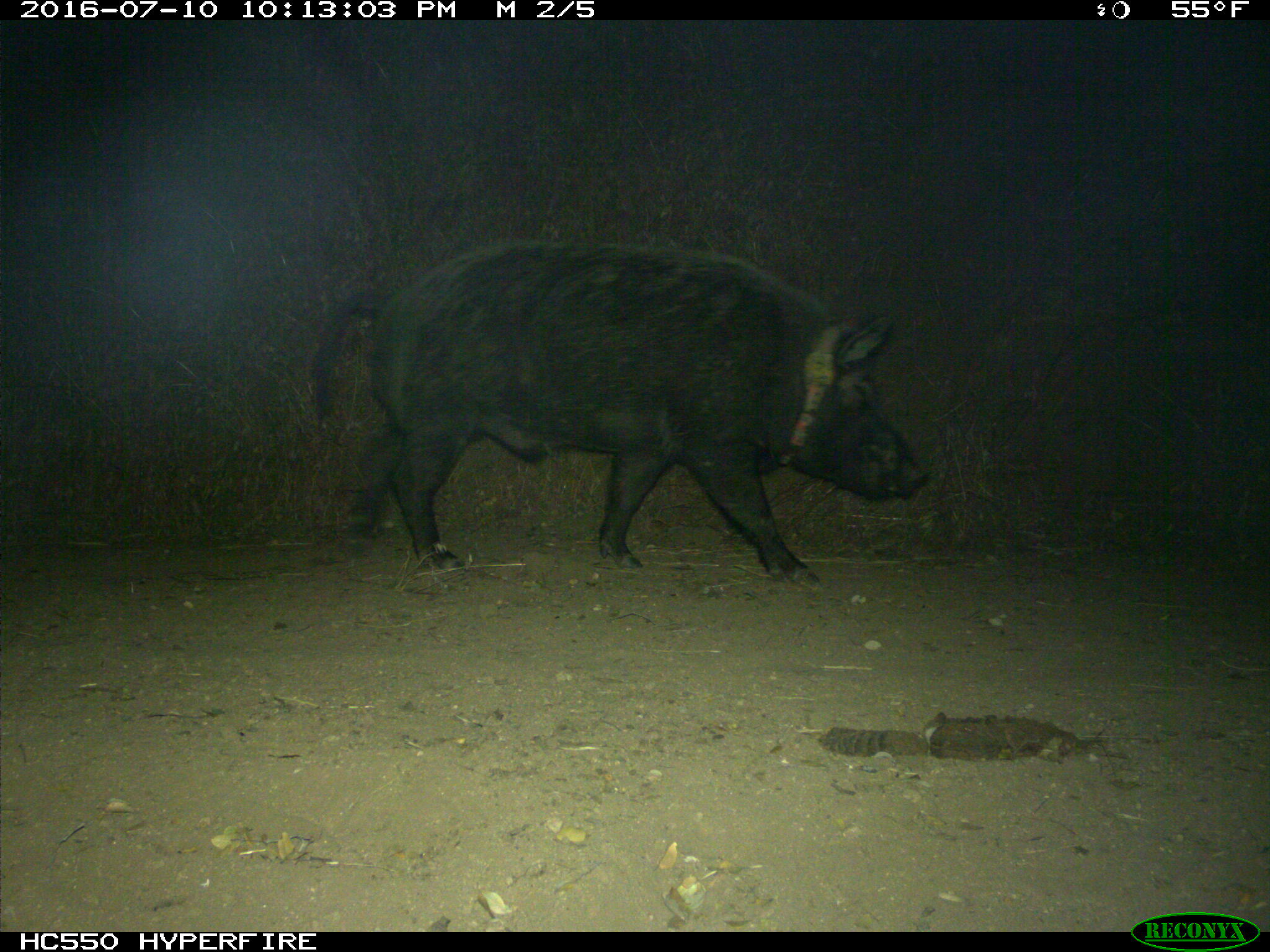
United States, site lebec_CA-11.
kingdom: Animalia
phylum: Chordata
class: Mammalia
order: Artiodactyla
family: Suidae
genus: Sus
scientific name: Sus scrofa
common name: wild boar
Sus scrofa (wild boar).